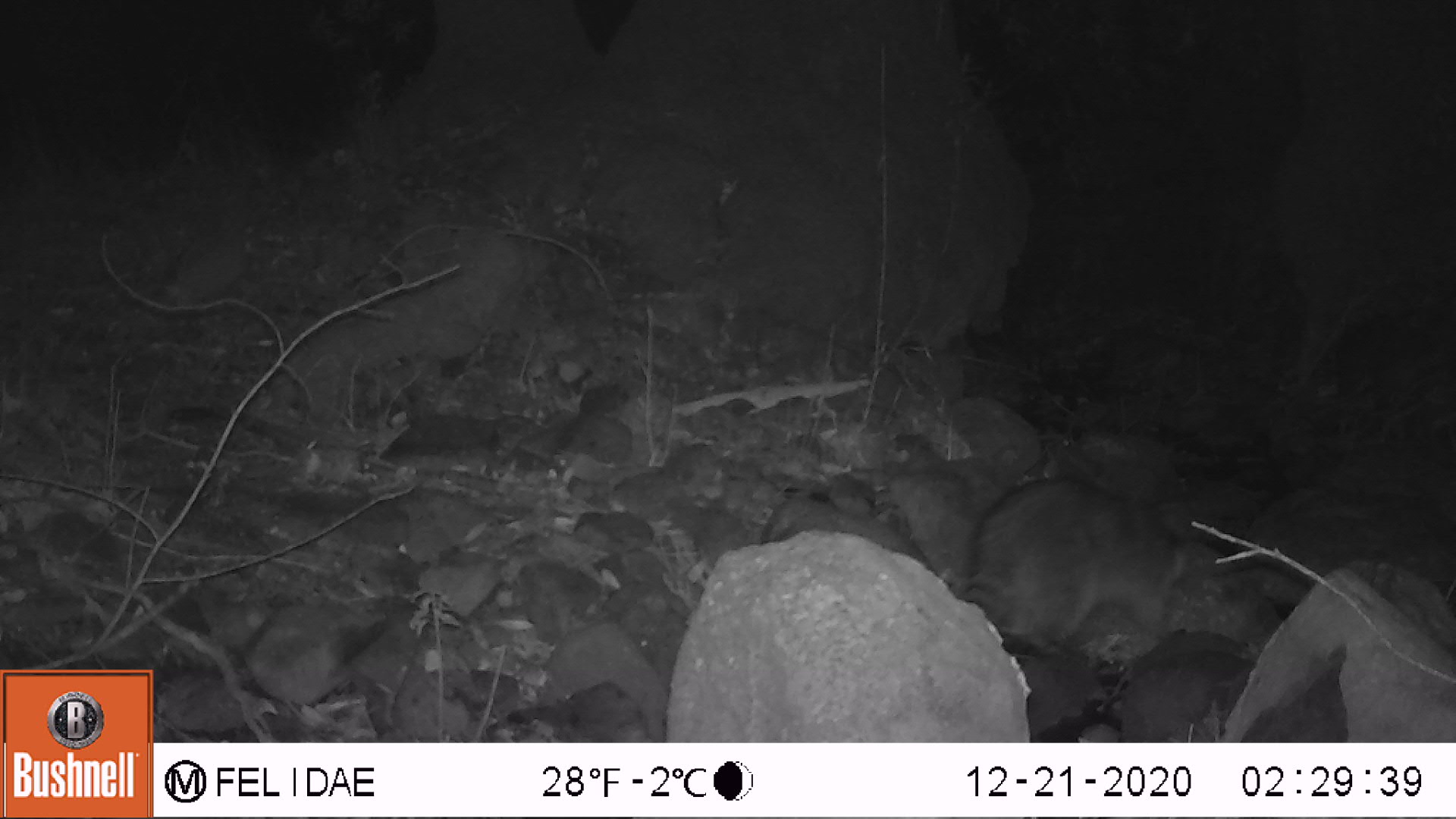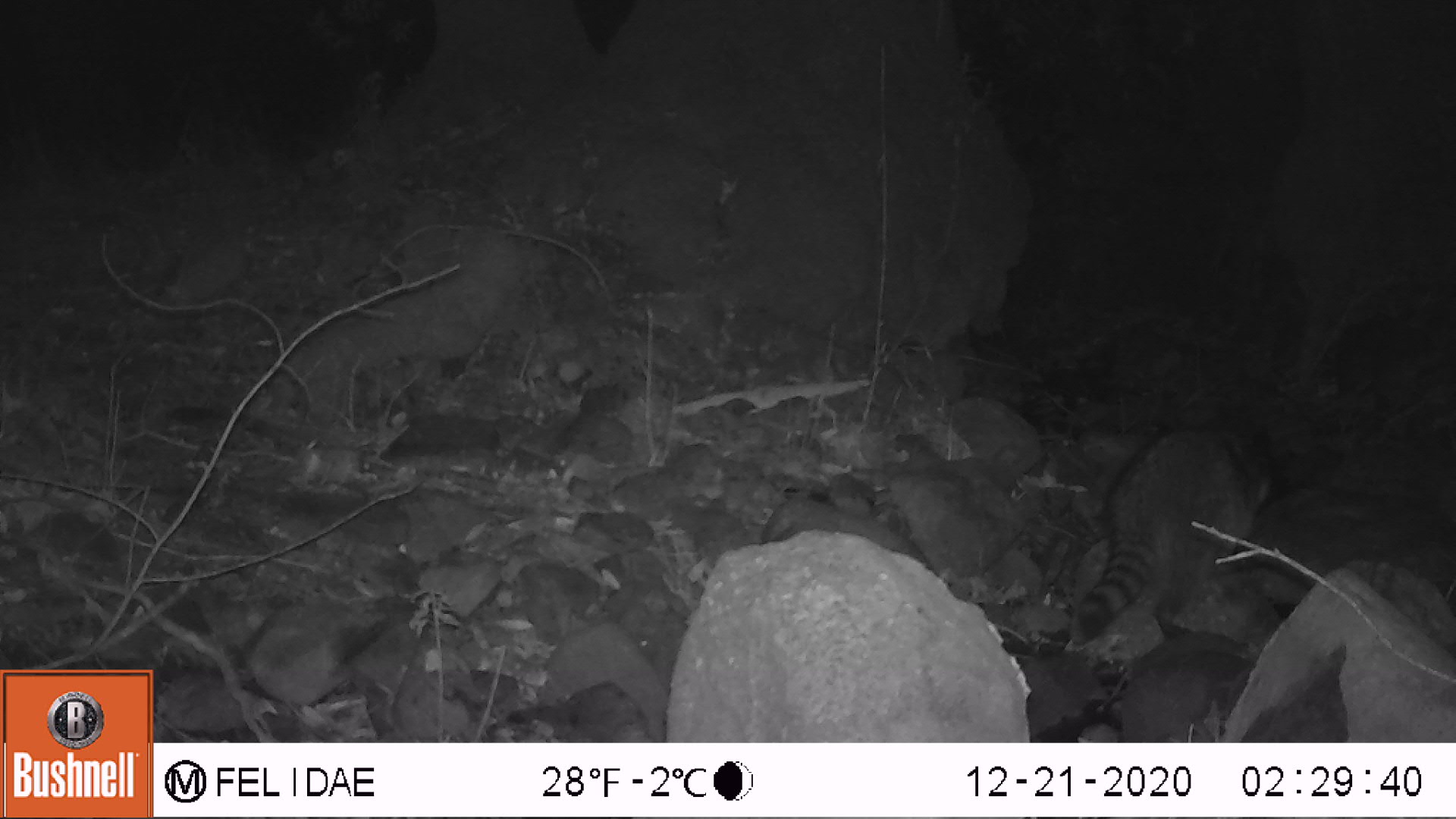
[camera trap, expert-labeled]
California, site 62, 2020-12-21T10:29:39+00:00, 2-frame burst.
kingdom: Animalia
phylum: Chordata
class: Mammalia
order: Carnivora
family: Procyonidae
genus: Procyon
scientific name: Procyon lotor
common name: raccoon